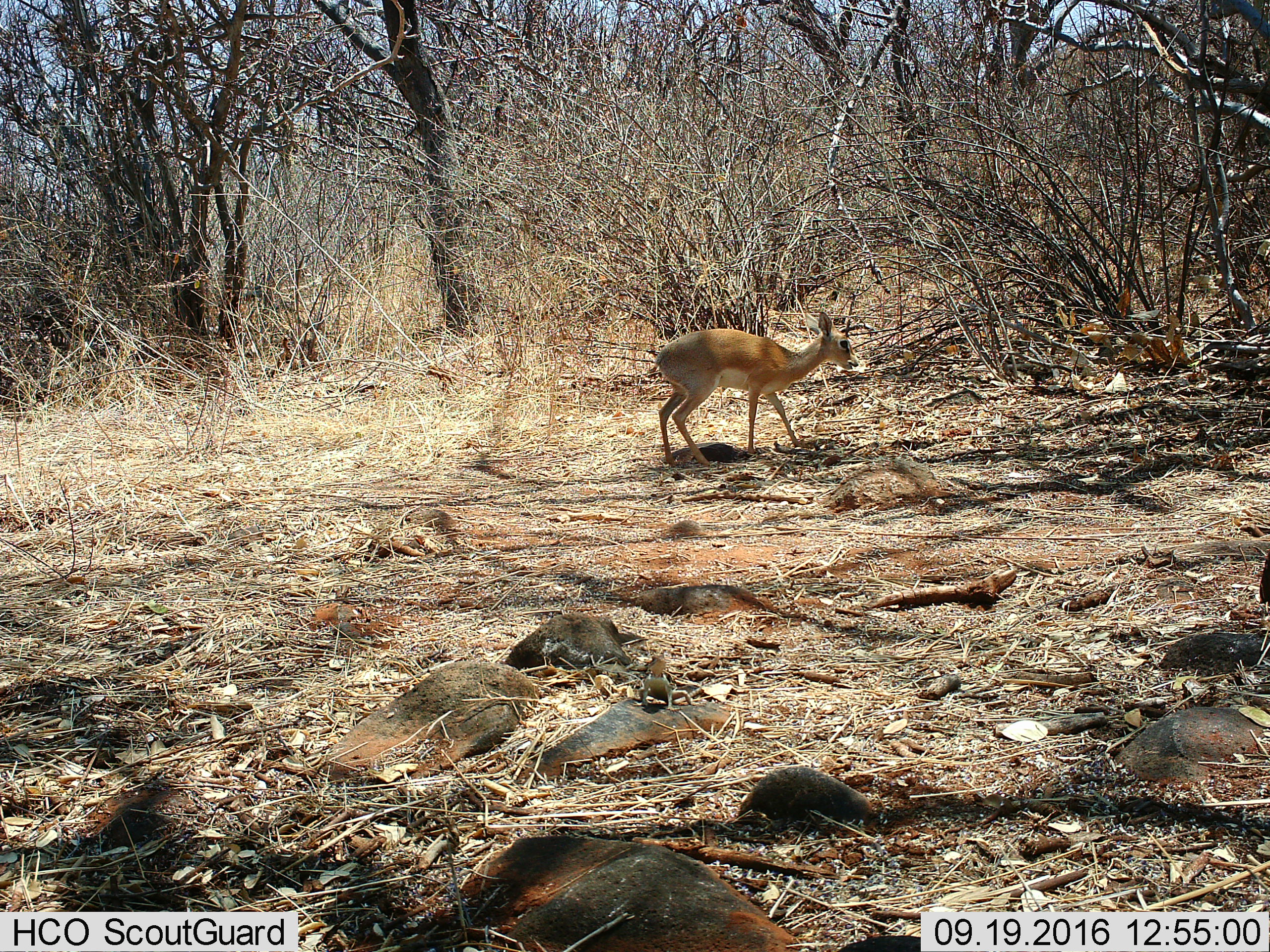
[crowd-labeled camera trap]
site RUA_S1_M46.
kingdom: Animalia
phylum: Chordata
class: Mammalia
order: Artiodactyla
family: Bovidae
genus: Madoqua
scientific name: Madoqua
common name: dik-dik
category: dikdik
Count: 1.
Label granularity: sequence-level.